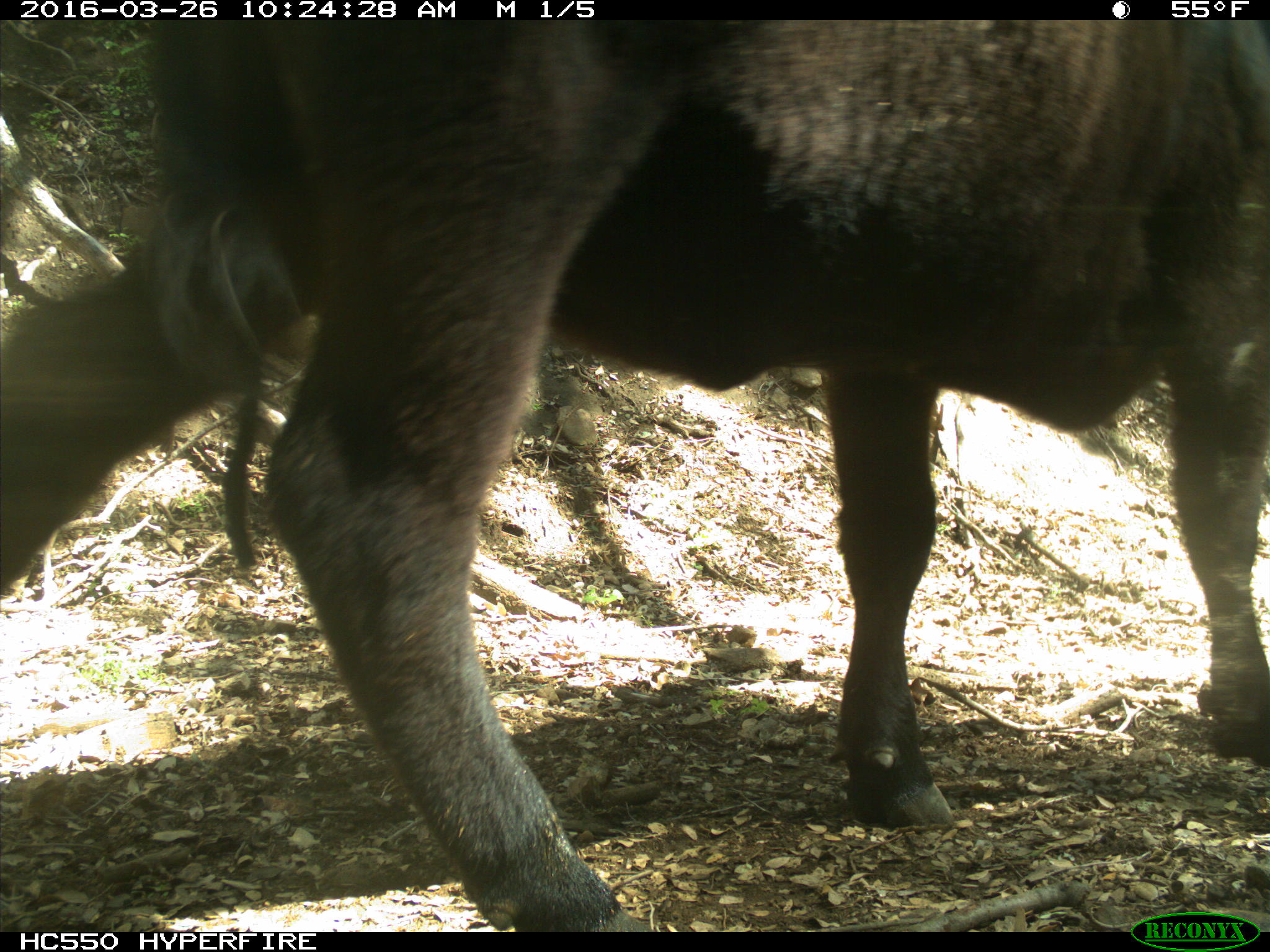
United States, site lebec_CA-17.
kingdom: Animalia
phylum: Chordata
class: Mammalia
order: Artiodactyla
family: Bovidae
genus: Bos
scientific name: Bos taurus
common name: domestic cow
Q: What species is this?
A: Bos taurus (domestic cow).